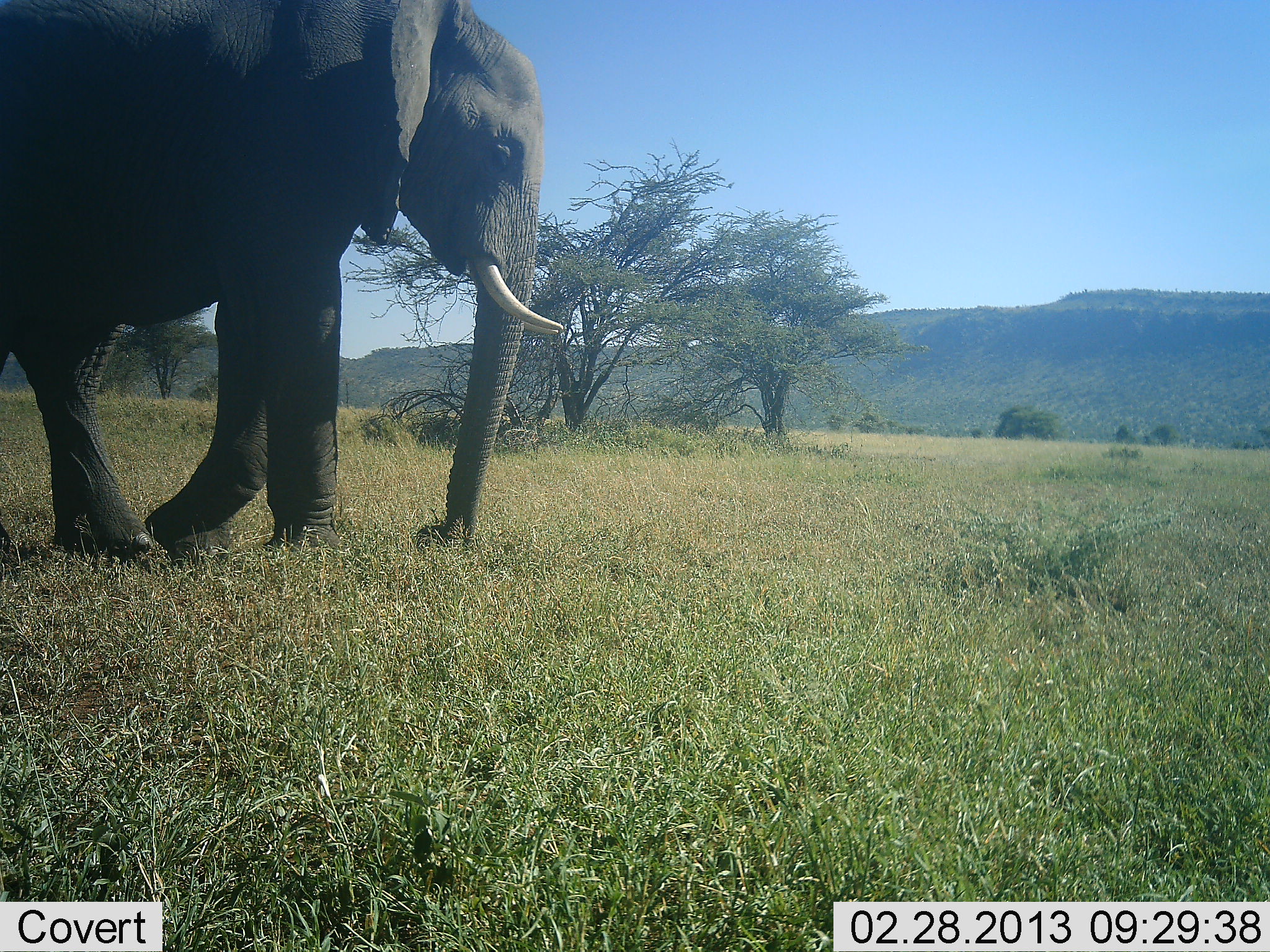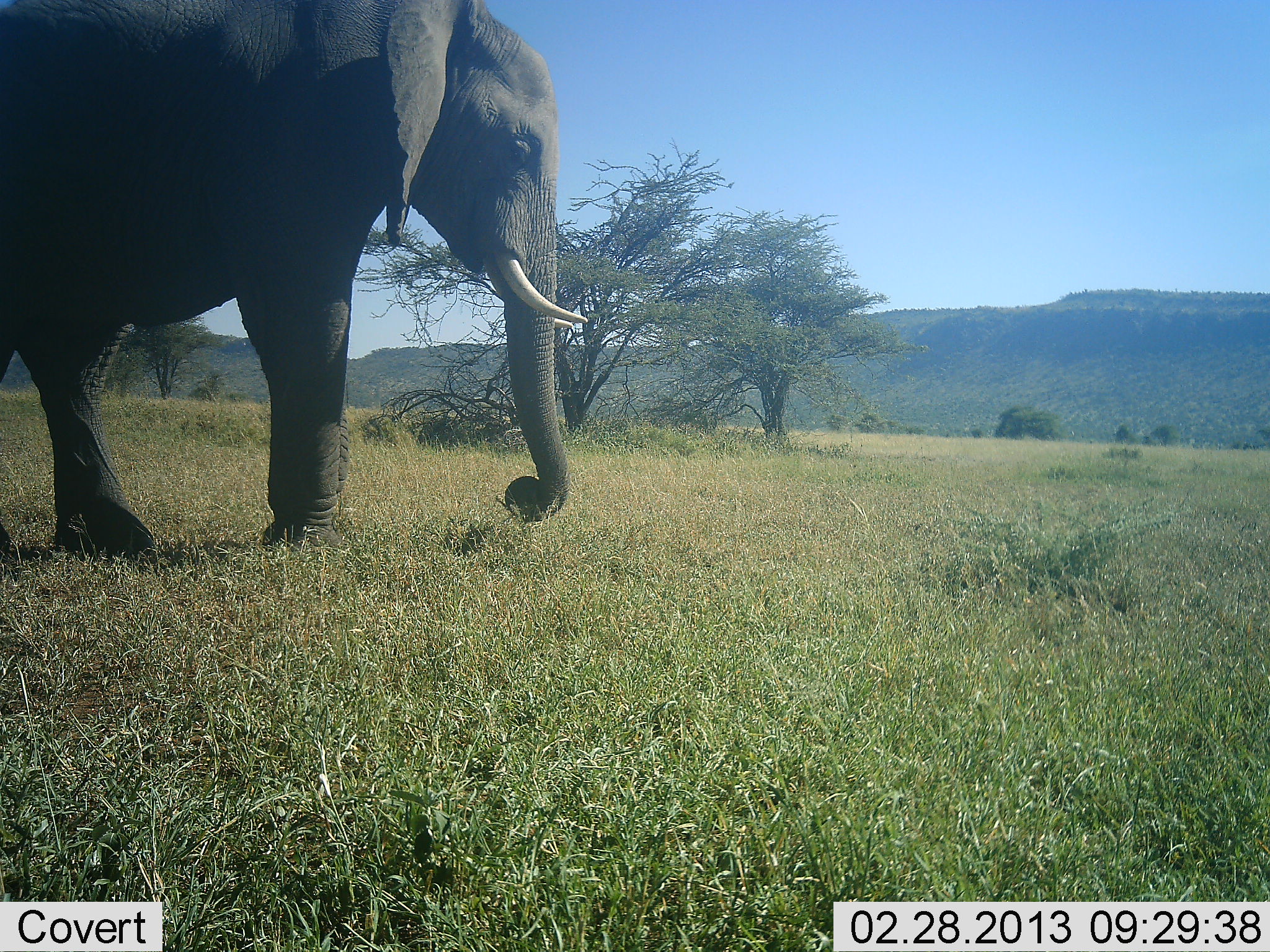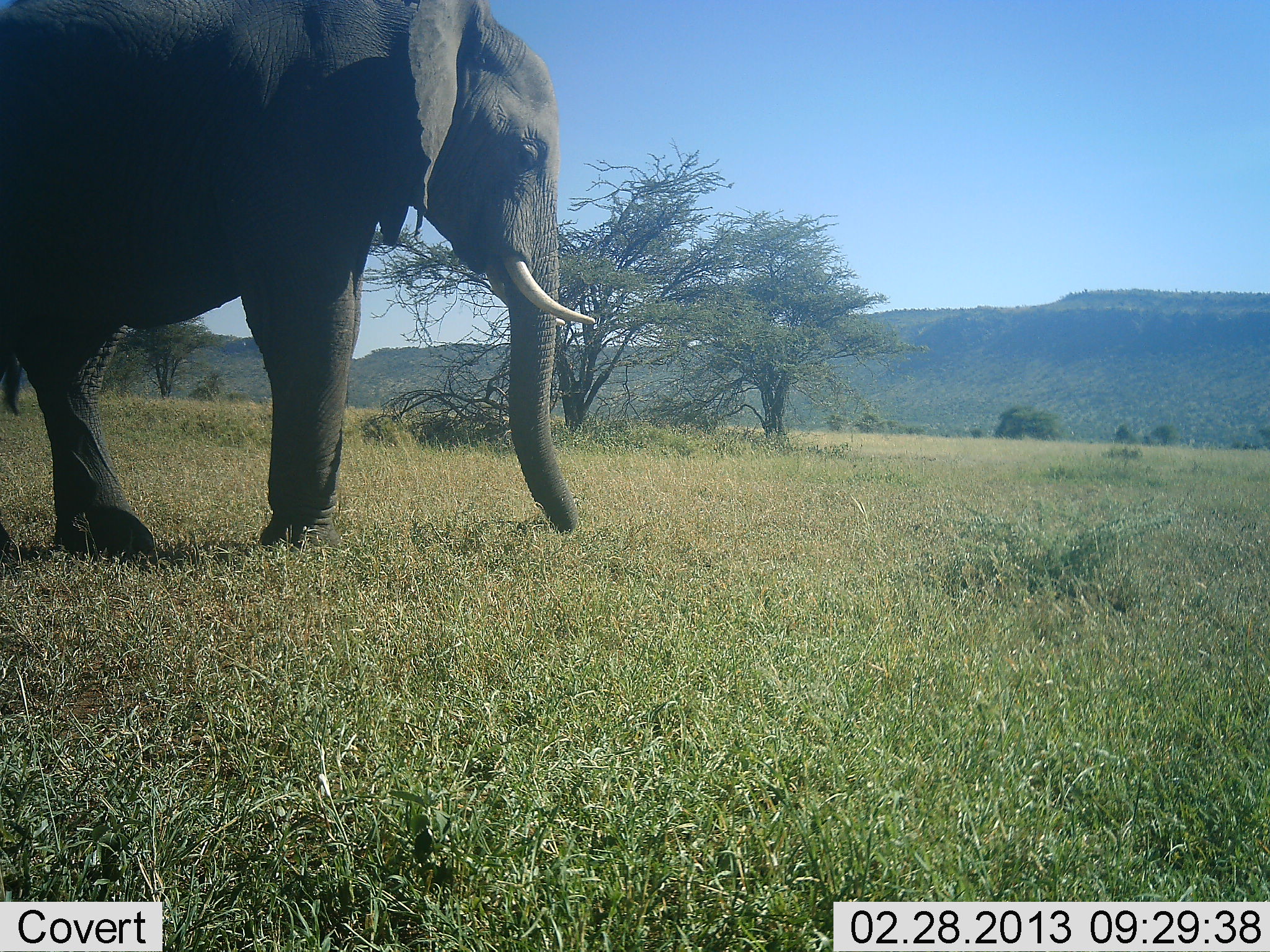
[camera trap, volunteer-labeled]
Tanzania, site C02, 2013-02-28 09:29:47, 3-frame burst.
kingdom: Animalia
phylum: Chordata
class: Mammalia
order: Proboscidea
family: Elephantidae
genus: Loxodonta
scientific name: Loxodonta africana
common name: african bush elephant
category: elephant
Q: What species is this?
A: Elephant (african bush elephant) (Loxodonta africana).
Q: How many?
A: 1.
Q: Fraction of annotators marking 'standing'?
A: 71%.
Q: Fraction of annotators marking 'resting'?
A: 0%.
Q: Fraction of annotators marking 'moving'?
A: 14%.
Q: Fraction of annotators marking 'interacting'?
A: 0%.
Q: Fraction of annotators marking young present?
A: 0%.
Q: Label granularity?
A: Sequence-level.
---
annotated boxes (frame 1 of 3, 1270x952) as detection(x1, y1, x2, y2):
animal: detection(1, 0, 566, 565)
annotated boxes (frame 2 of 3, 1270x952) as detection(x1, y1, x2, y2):
animal: detection(1, 0, 589, 565)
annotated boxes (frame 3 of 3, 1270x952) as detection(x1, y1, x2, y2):
animal: detection(0, 2, 598, 564)